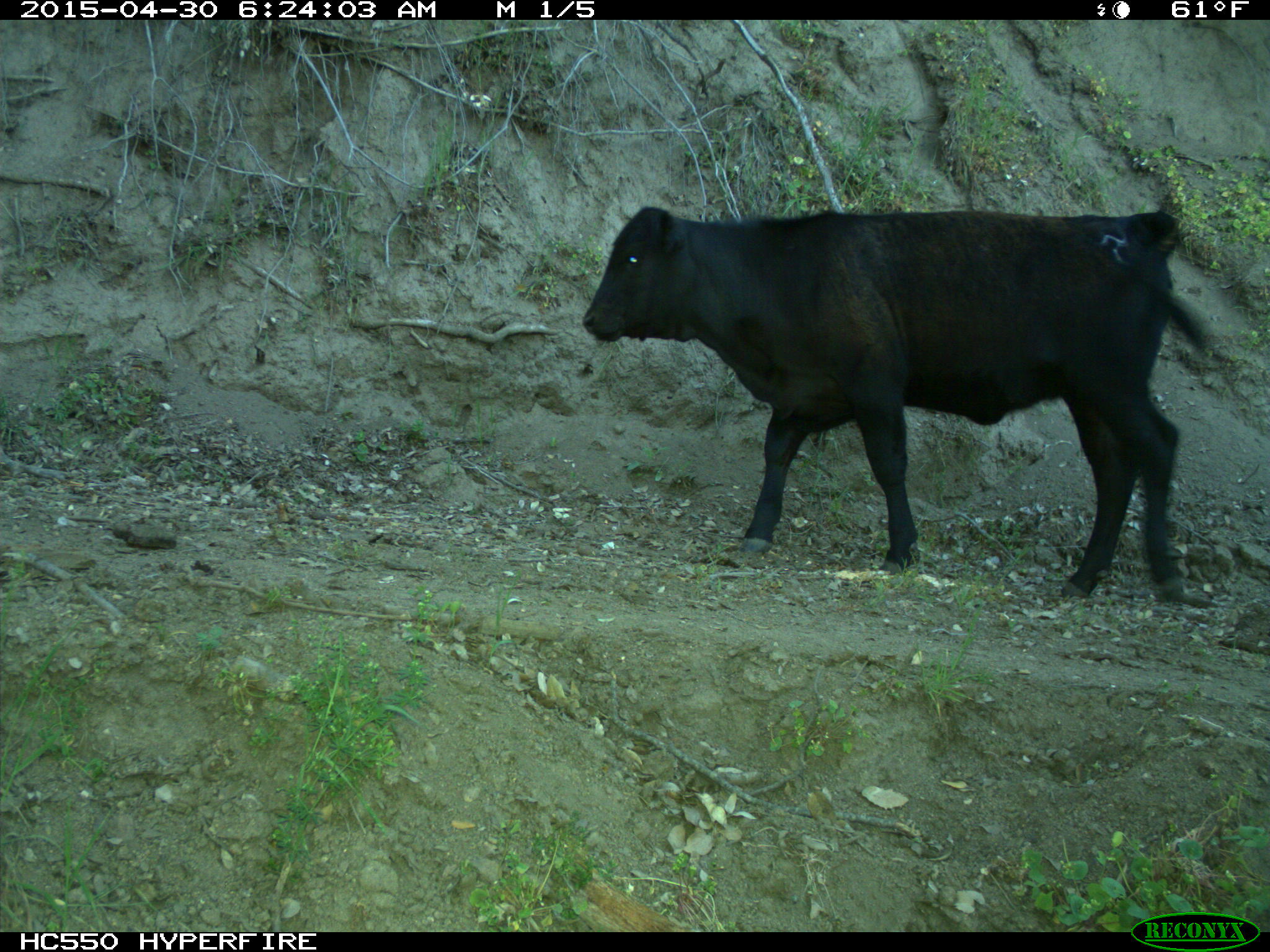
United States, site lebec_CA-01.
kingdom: Animalia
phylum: Chordata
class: Mammalia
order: Artiodactyla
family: Bovidae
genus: Bos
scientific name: Bos taurus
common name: domestic cow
Bos taurus (domestic cow).